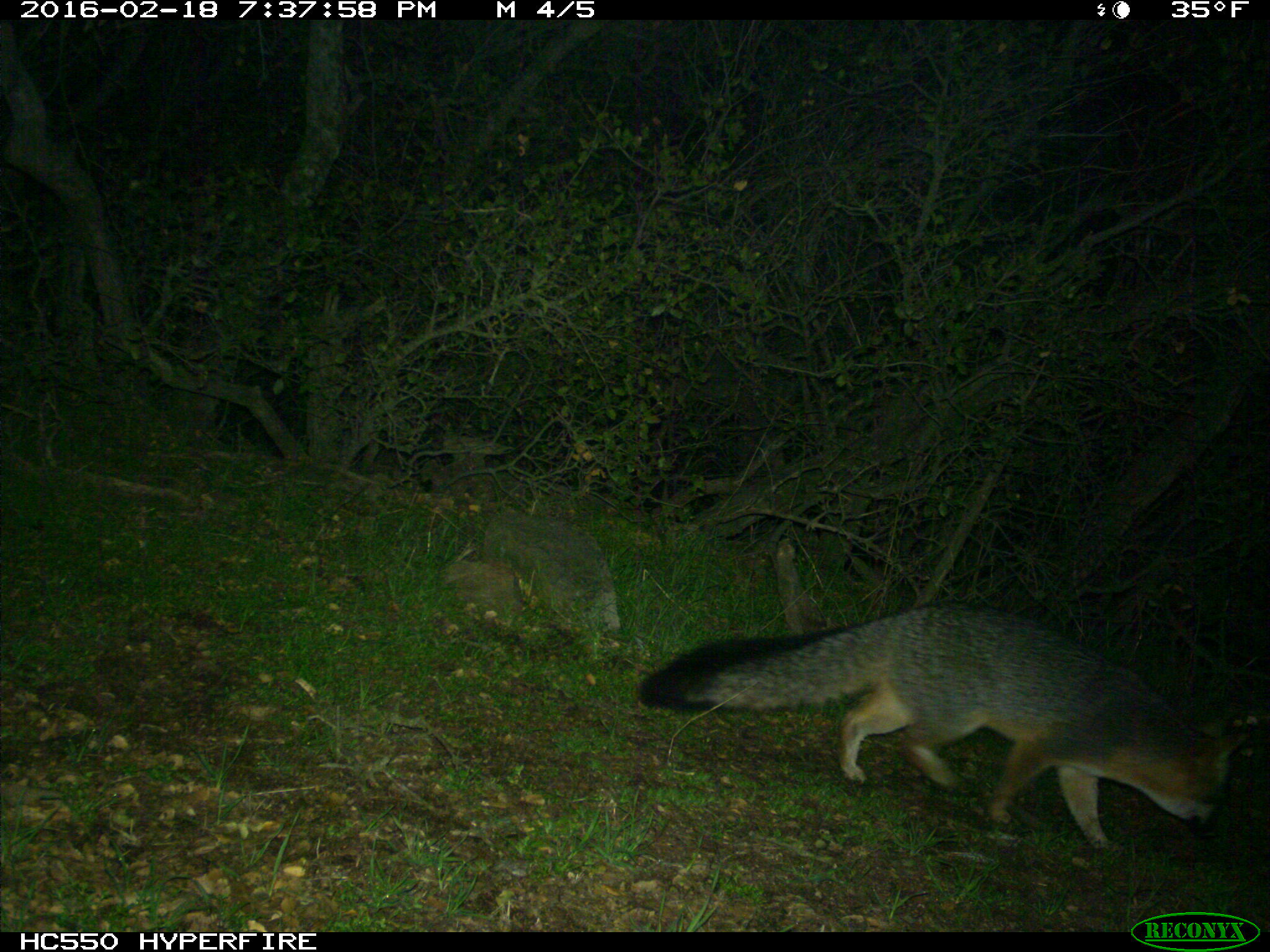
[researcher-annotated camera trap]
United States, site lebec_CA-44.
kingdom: Animalia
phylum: Chordata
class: Mammalia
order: Carnivora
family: Canidae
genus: Urocyon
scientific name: Urocyon cinereoargenteus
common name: gray fox